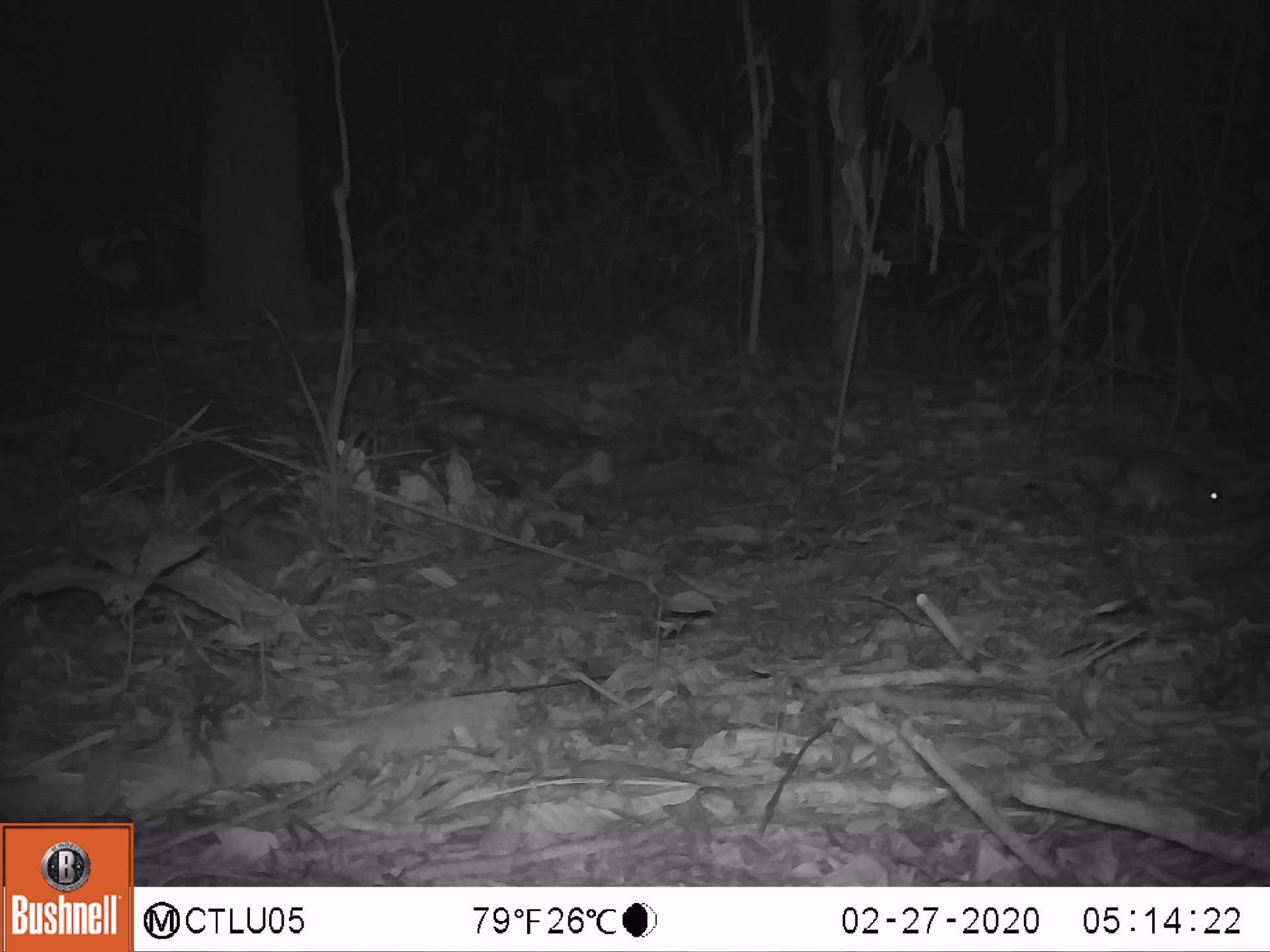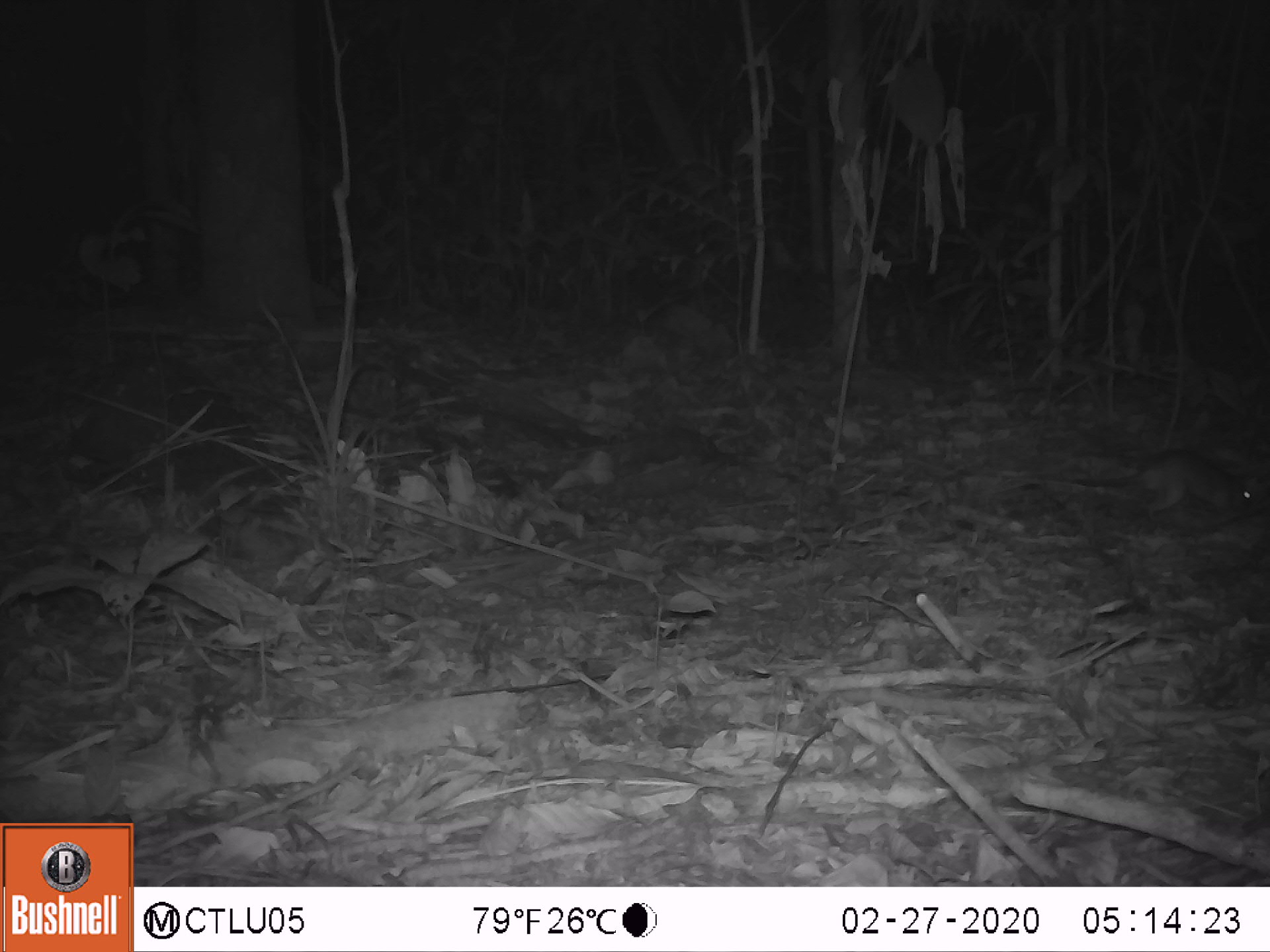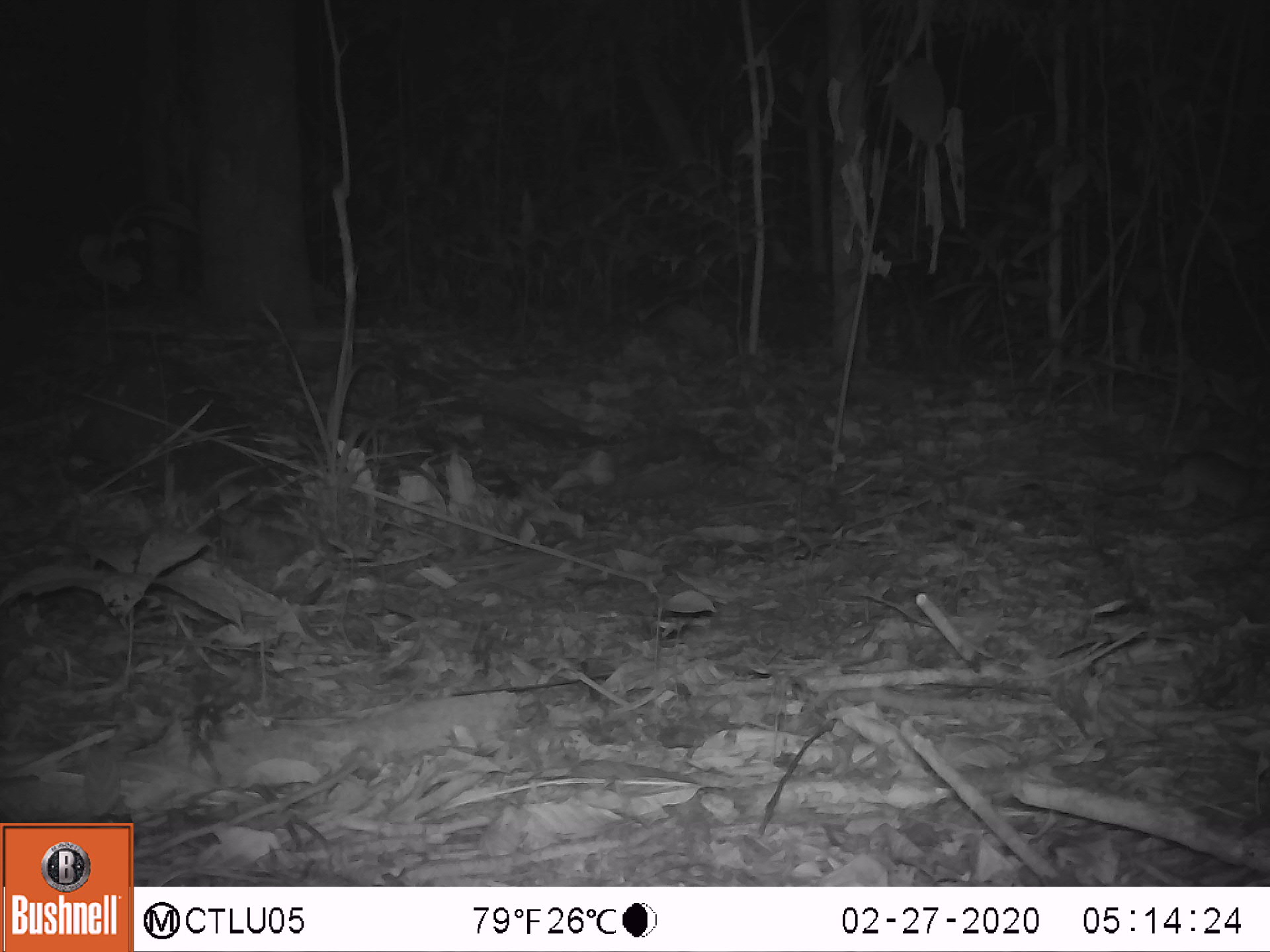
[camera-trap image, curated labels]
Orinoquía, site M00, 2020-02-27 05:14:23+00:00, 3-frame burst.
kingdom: Animalia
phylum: Chordata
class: Mammalia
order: Rodentia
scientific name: Rodentia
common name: rodent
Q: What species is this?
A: Rodent (Rodentia).